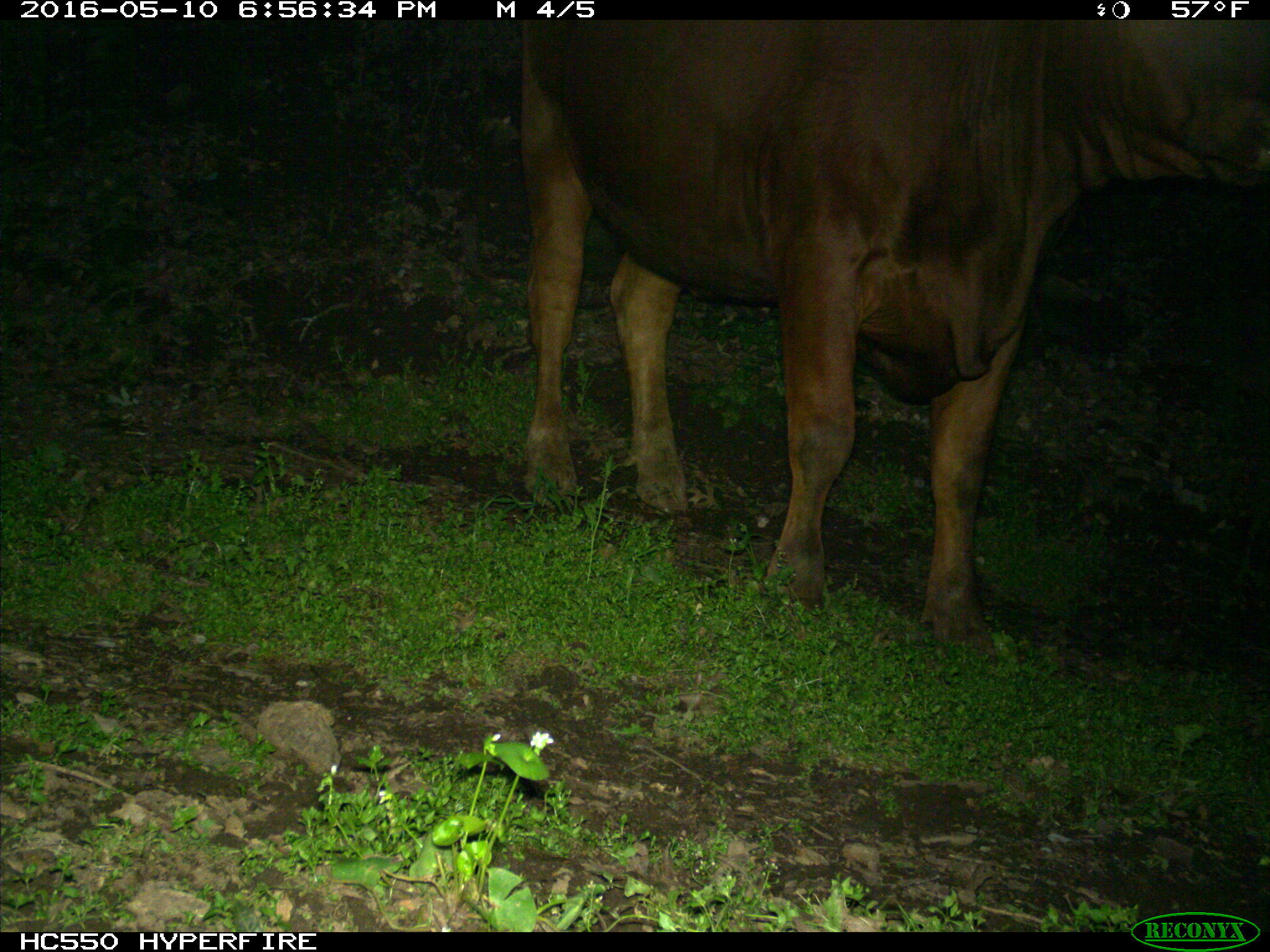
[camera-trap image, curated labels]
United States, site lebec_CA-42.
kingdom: Animalia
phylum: Chordata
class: Mammalia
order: Artiodactyla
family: Bovidae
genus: Bos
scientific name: Bos taurus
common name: domestic cow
Bos taurus (domestic cow).